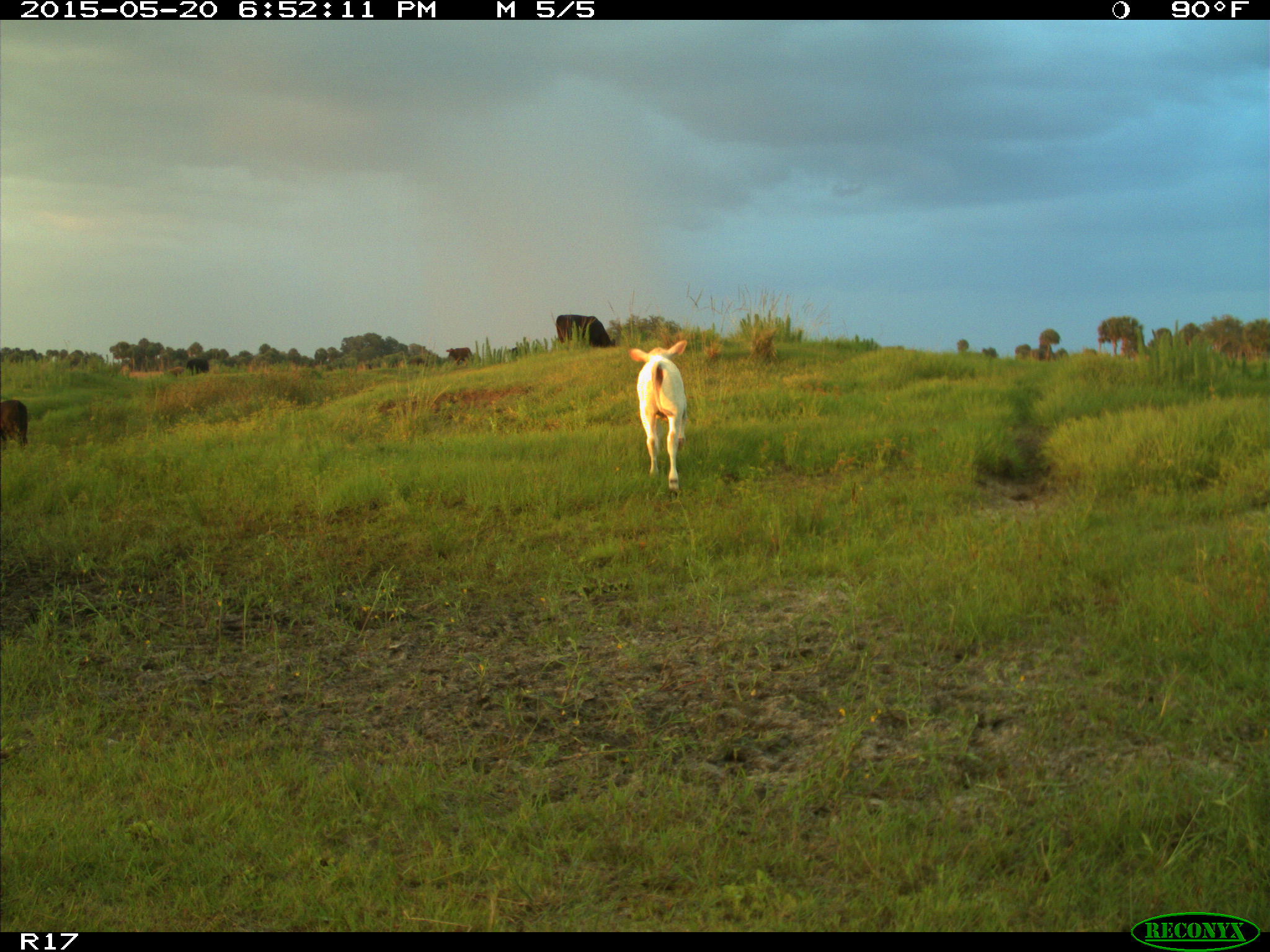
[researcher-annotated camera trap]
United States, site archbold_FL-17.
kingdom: Animalia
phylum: Chordata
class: Mammalia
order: Artiodactyla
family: Bovidae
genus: Bos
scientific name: Bos taurus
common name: domestic cow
Bos taurus (domestic cow).